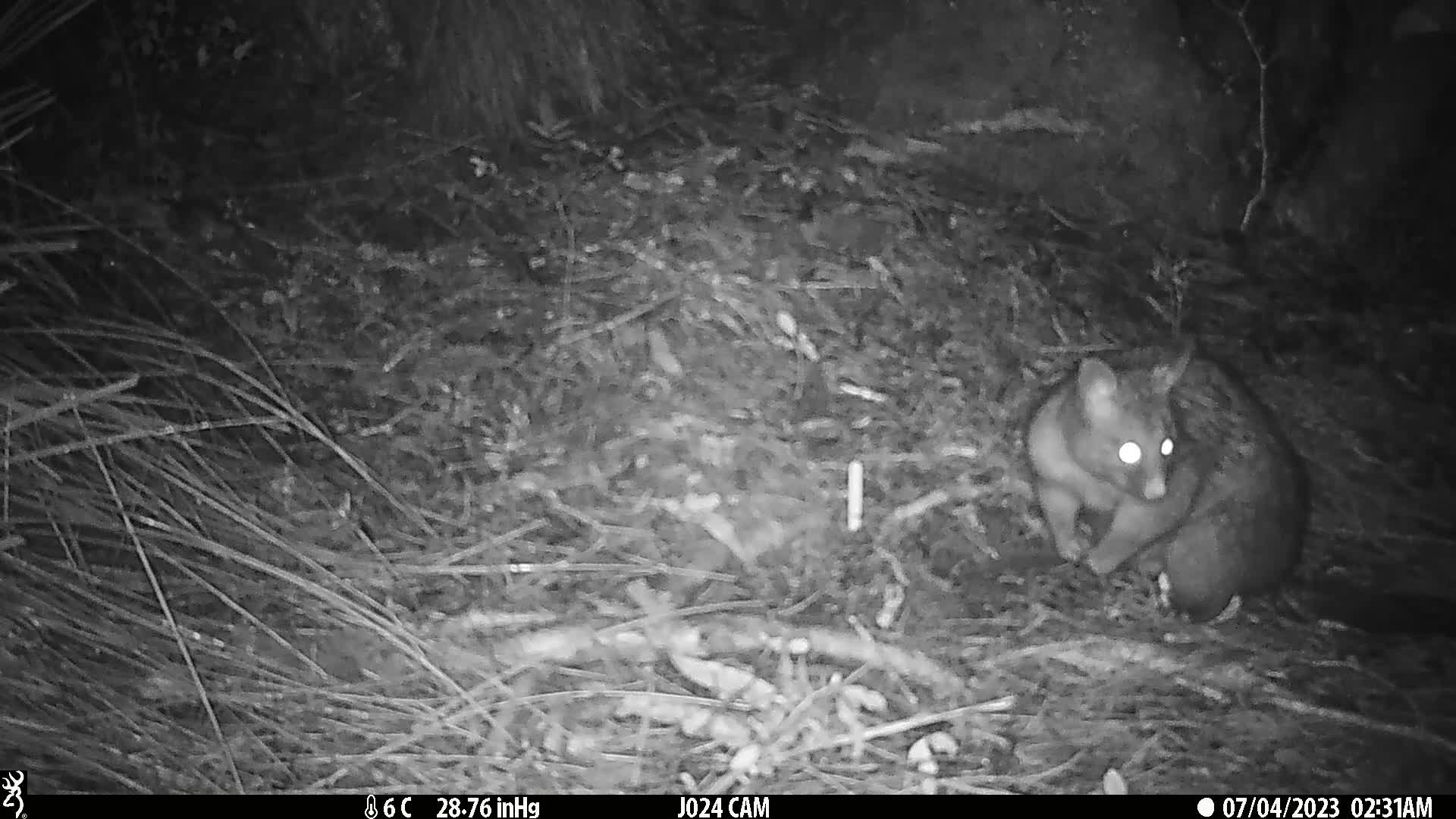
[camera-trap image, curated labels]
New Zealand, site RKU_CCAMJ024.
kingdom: Animalia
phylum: Chordata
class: Mammalia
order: Diprotodontia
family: Phalangeridae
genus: Trichosurus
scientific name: Trichosurus vulpecula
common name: common brushtail possum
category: possum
Possum (common brushtail possum) (Trichosurus vulpecula).